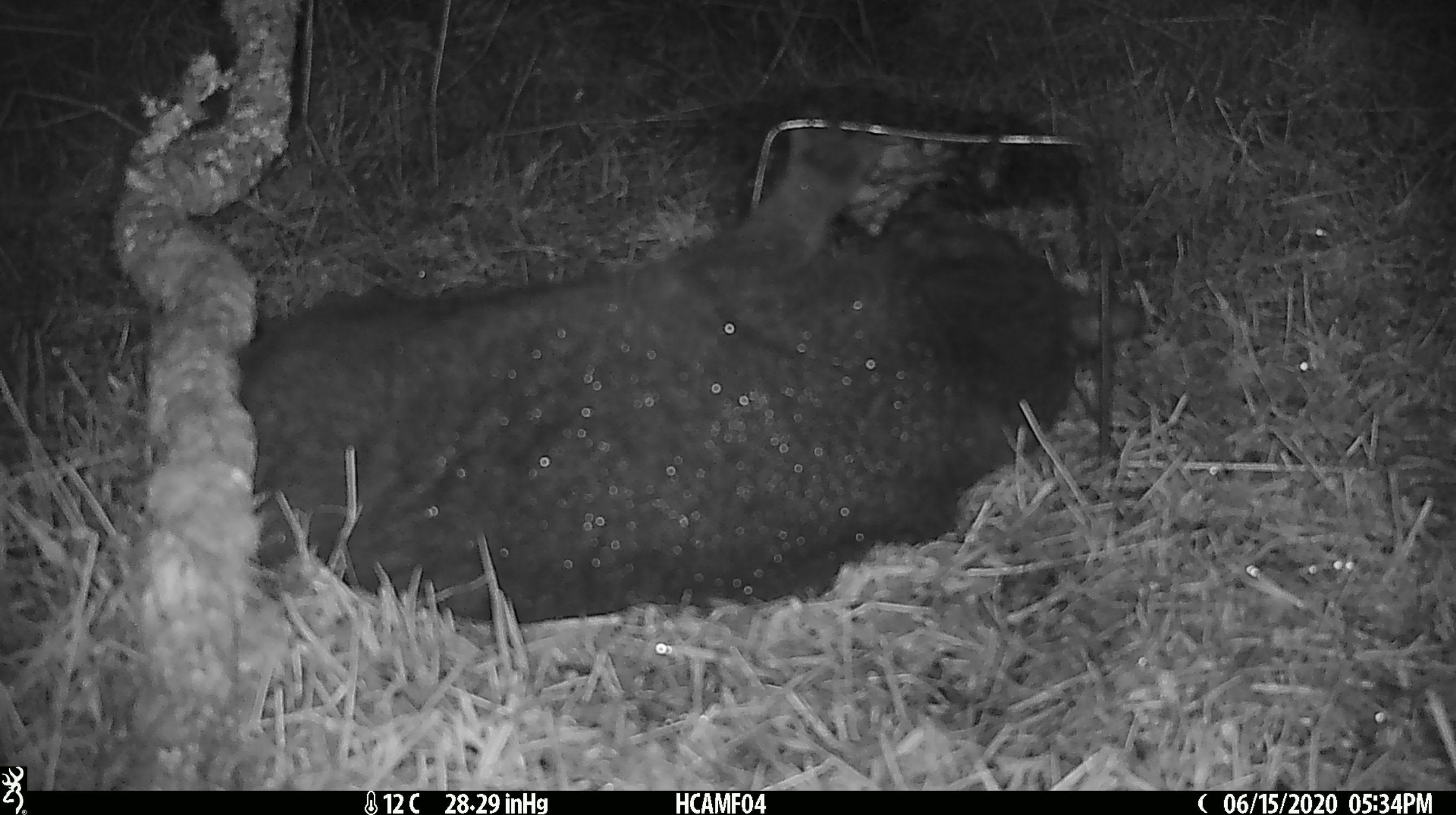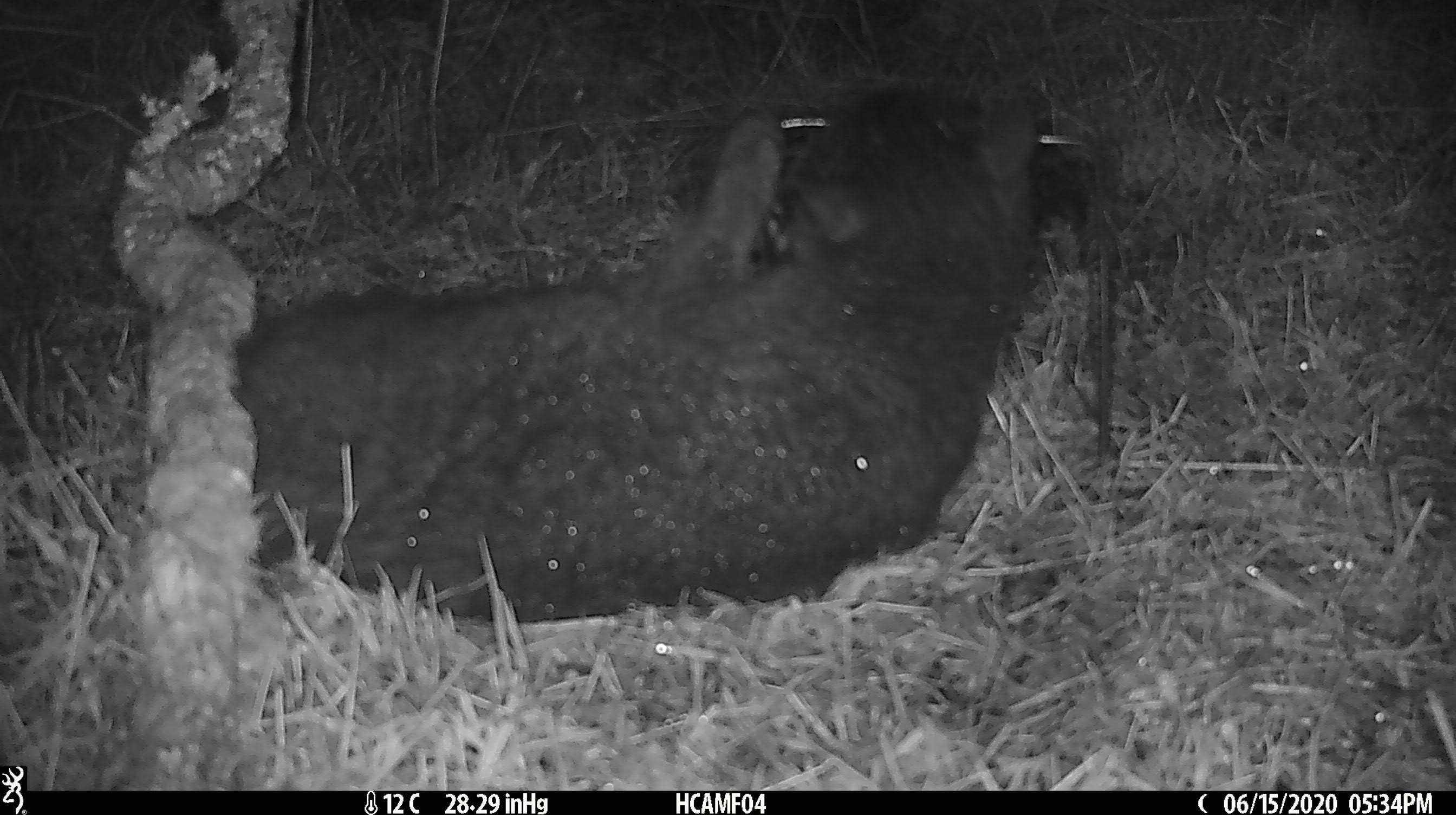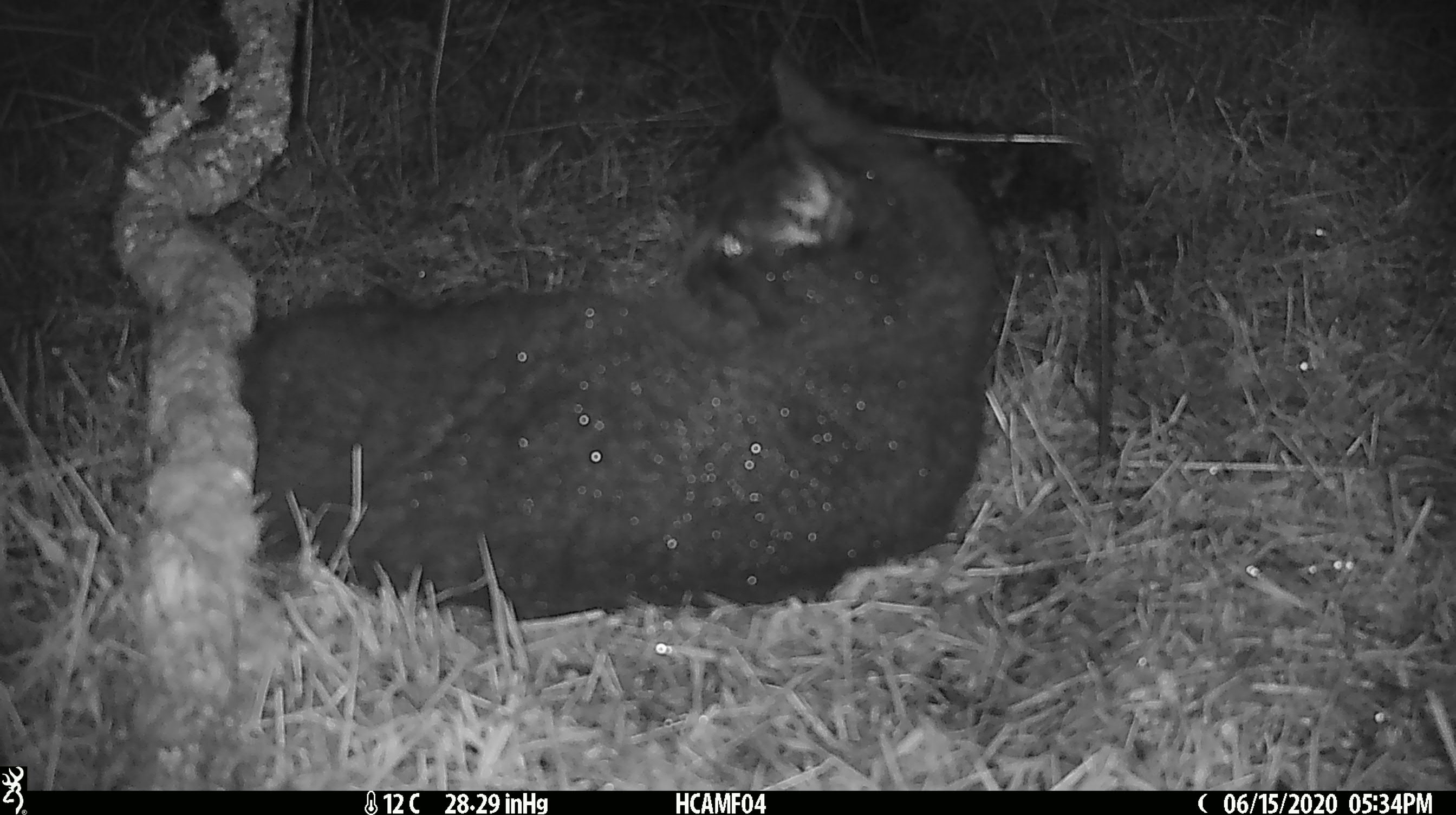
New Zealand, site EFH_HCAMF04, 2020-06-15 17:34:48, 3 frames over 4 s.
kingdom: Animalia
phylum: Chordata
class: Mammalia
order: Carnivora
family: Felidae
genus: Felis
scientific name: Felis catus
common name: domestic cat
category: cat